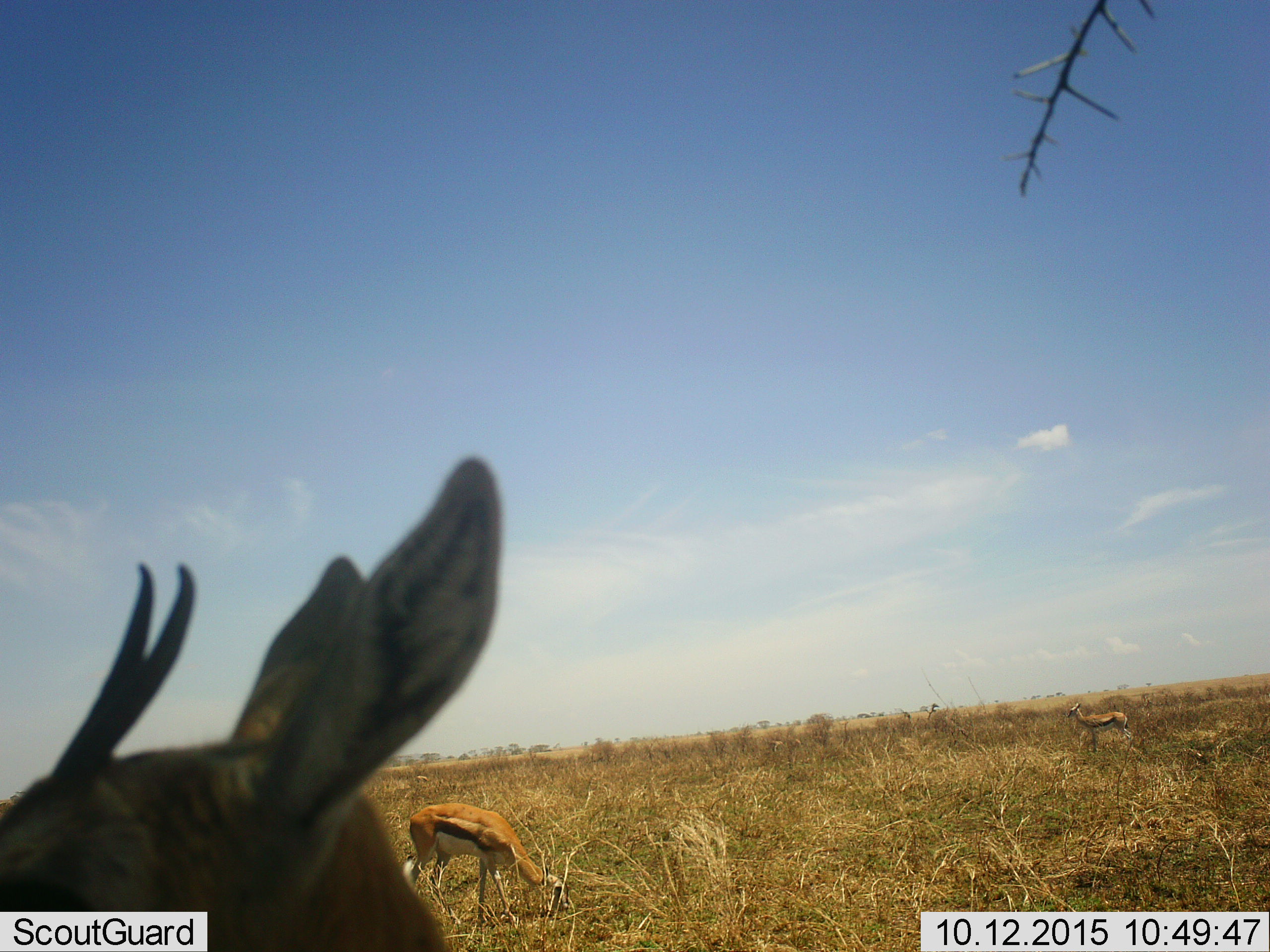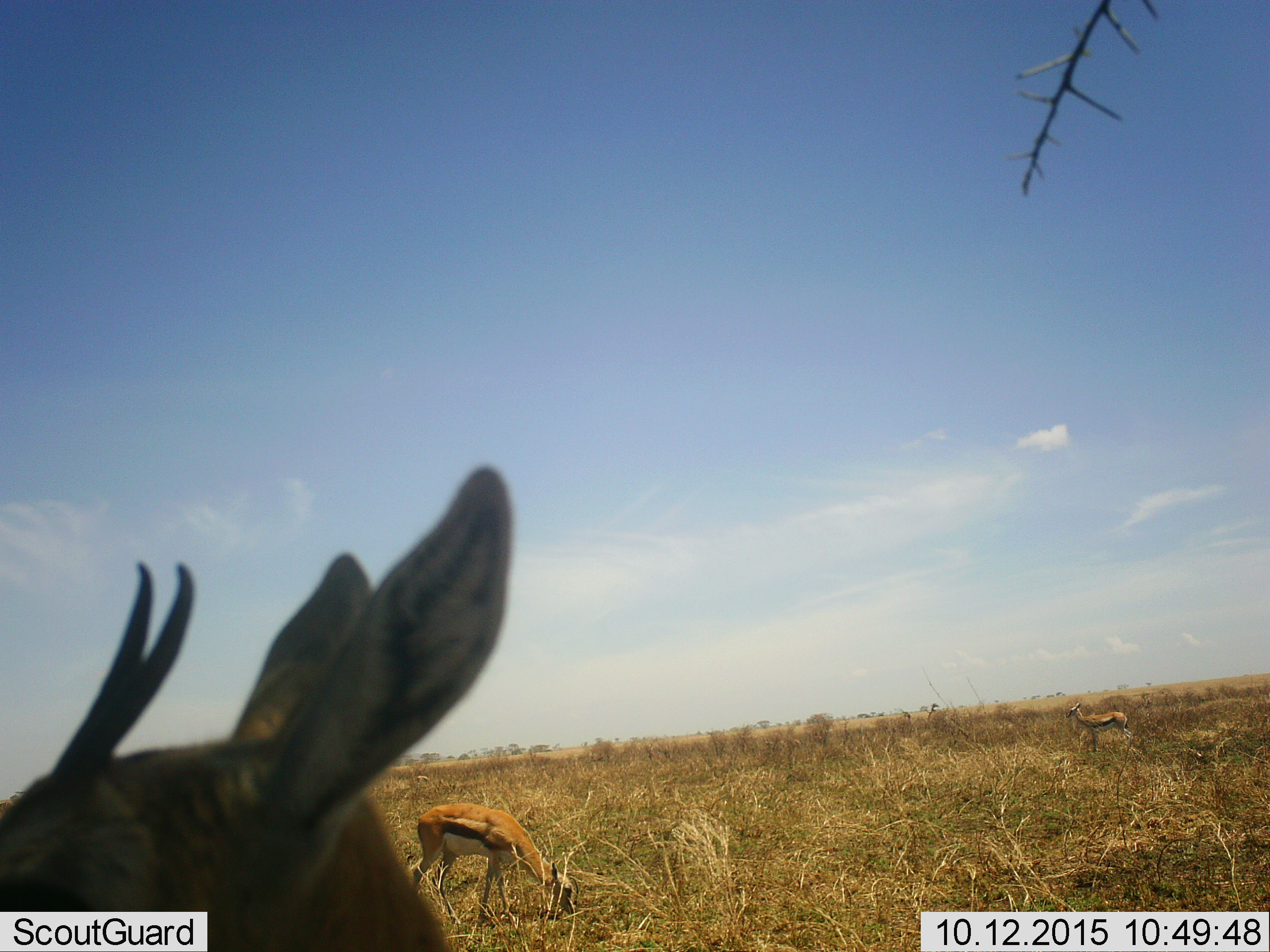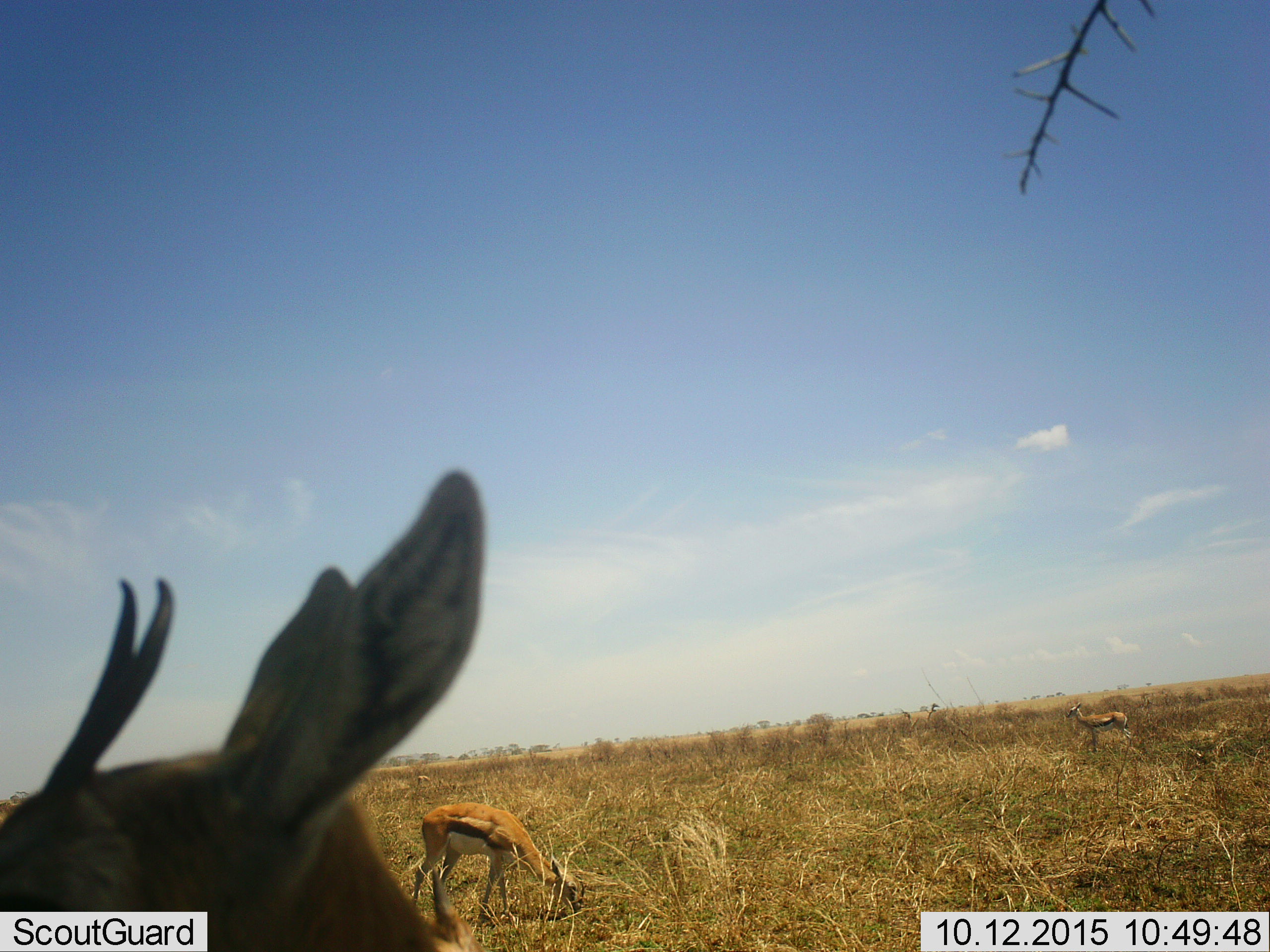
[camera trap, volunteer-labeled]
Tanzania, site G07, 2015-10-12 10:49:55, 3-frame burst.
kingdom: Animalia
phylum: Chordata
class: Mammalia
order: Artiodactyla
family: Bovidae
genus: Eudorcas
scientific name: Eudorcas thomsonii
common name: thomson's gazelle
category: gazellethomsons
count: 3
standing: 90%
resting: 0%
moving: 50%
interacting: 0%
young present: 0%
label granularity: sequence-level